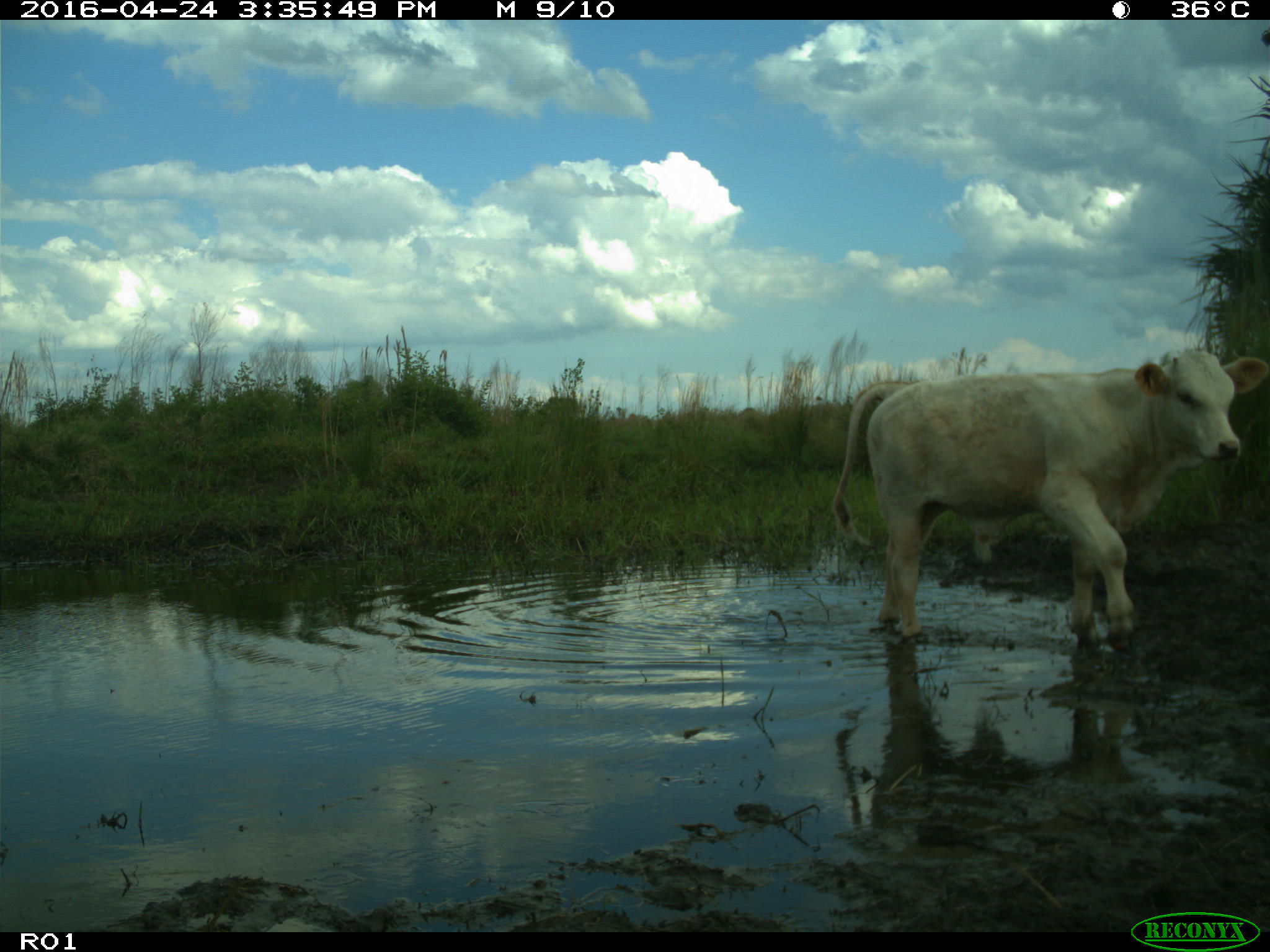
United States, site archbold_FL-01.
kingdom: Animalia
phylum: Chordata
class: Mammalia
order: Artiodactyla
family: Bovidae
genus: Bos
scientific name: Bos taurus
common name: domestic cow